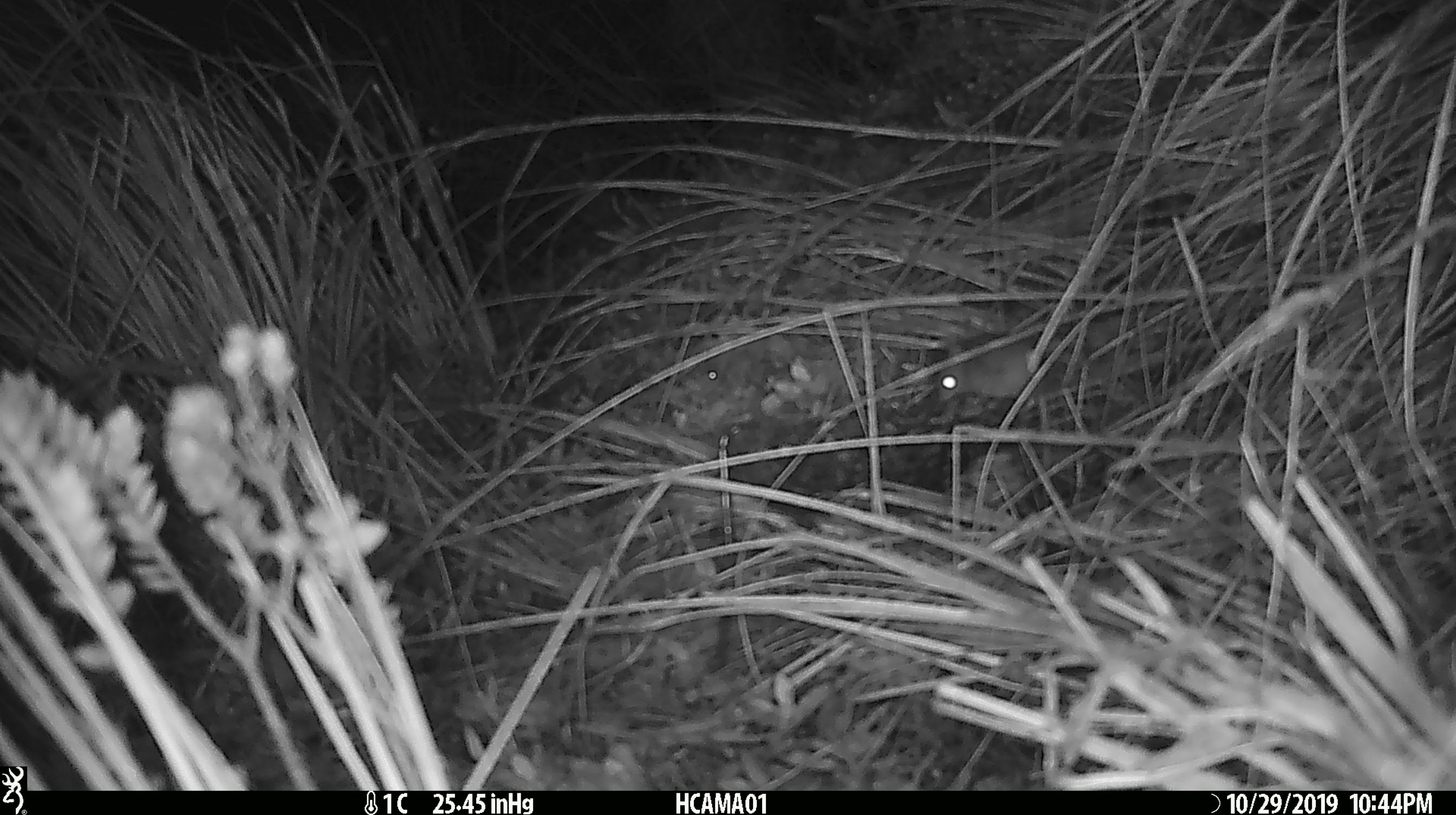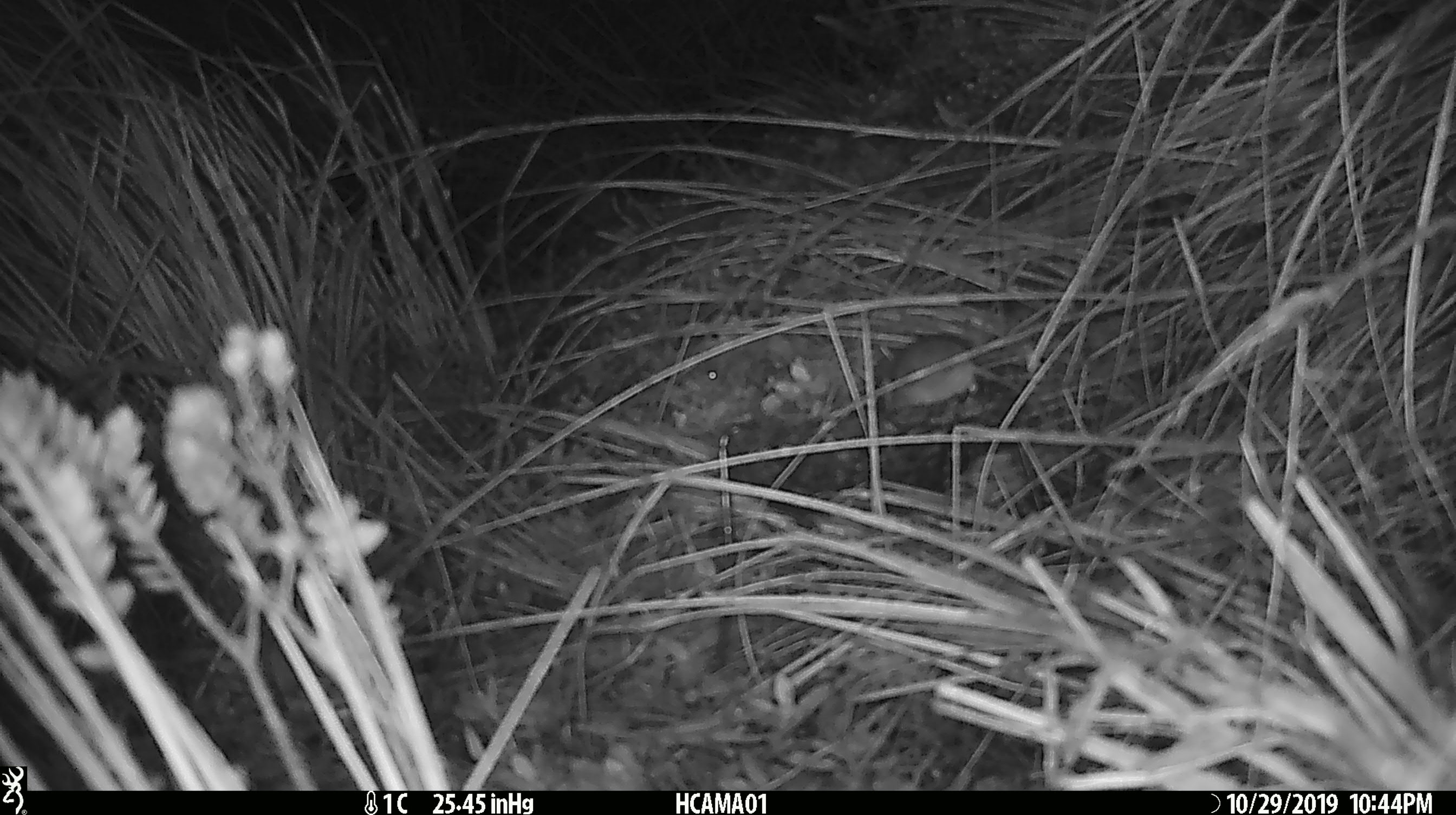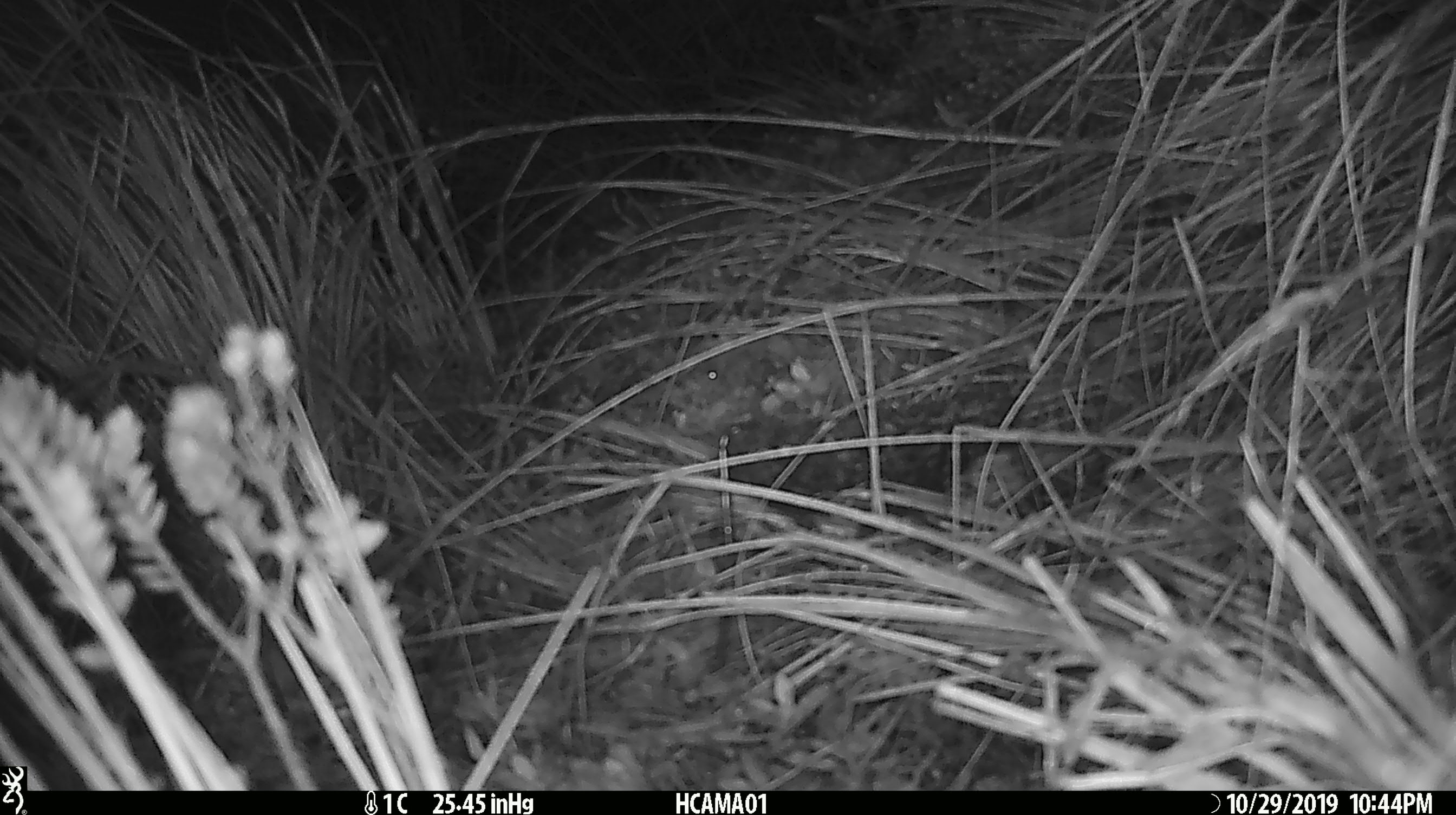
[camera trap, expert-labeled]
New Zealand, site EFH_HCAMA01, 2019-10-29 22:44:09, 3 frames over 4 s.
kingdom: Animalia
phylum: Chordata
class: Mammalia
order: Rodentia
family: Muridae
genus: Mus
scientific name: Mus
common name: mouse